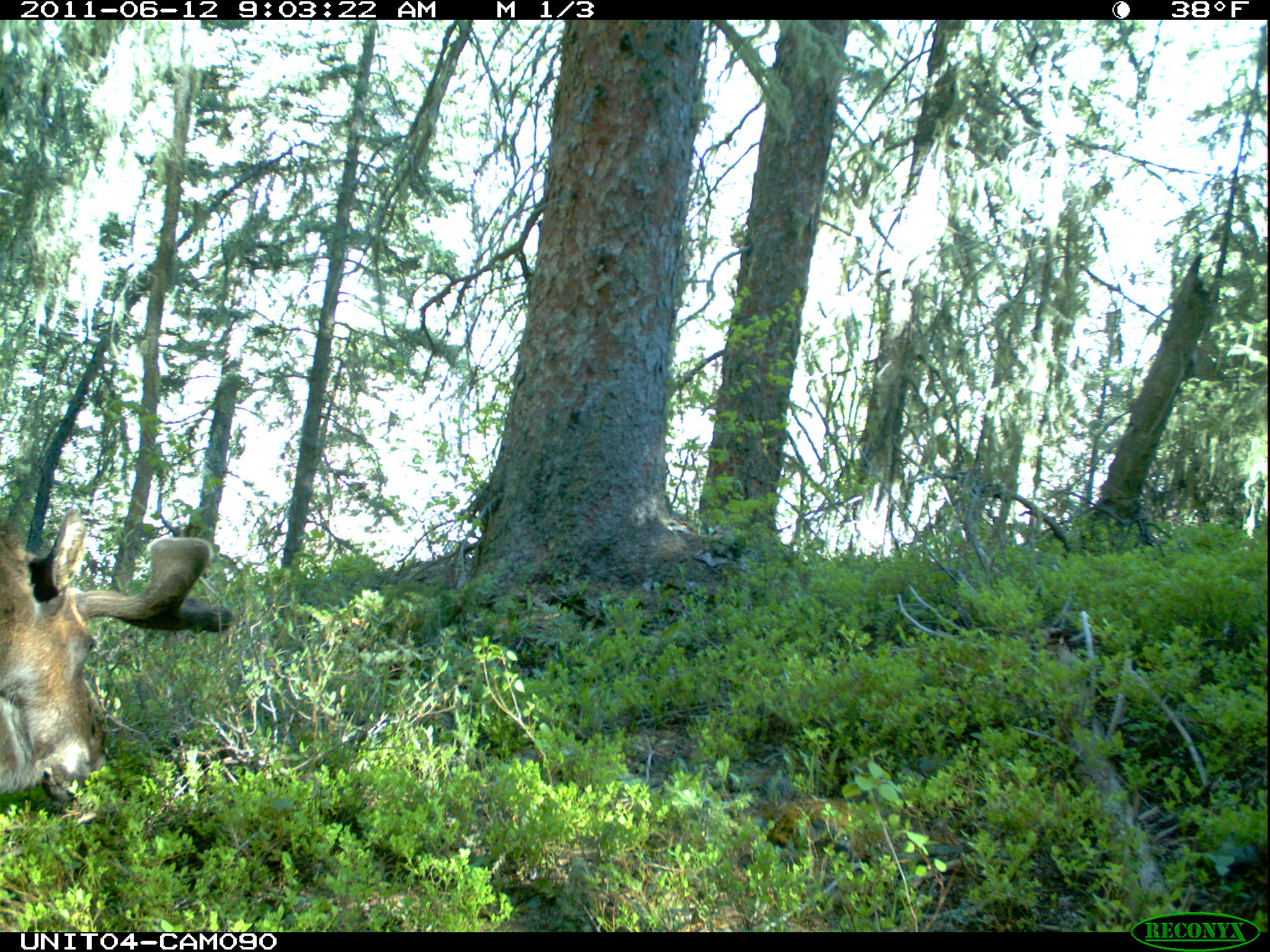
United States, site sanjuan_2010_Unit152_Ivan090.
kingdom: Animalia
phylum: Chordata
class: Mammalia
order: Artiodactyla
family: Cervidae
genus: Alces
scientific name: Alces alces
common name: moose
Alces alces (moose).